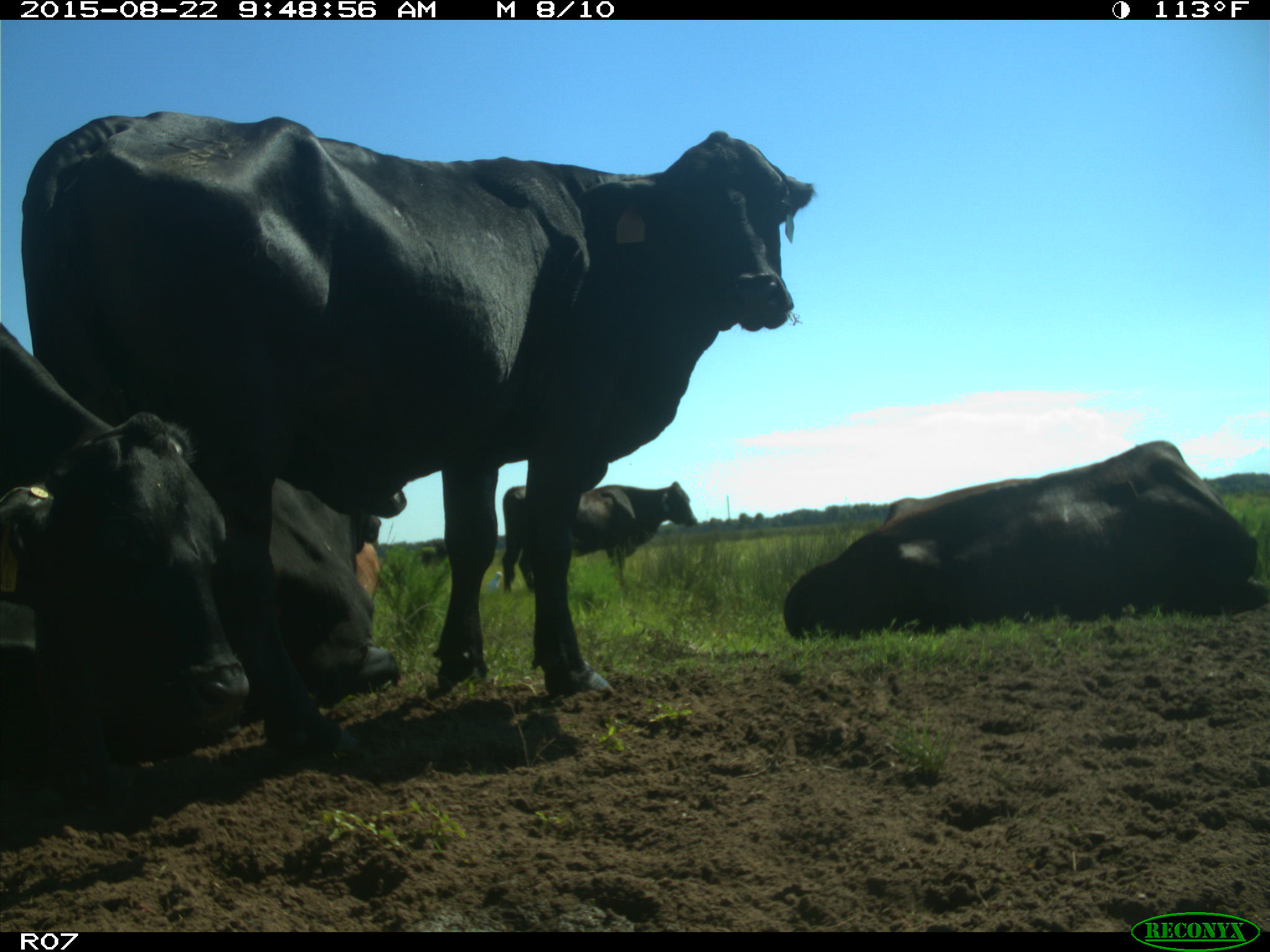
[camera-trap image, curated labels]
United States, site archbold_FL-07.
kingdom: Animalia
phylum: Chordata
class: Mammalia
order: Artiodactyla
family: Bovidae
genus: Bos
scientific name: Bos taurus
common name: domestic cow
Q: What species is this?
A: Bos taurus (domestic cow).